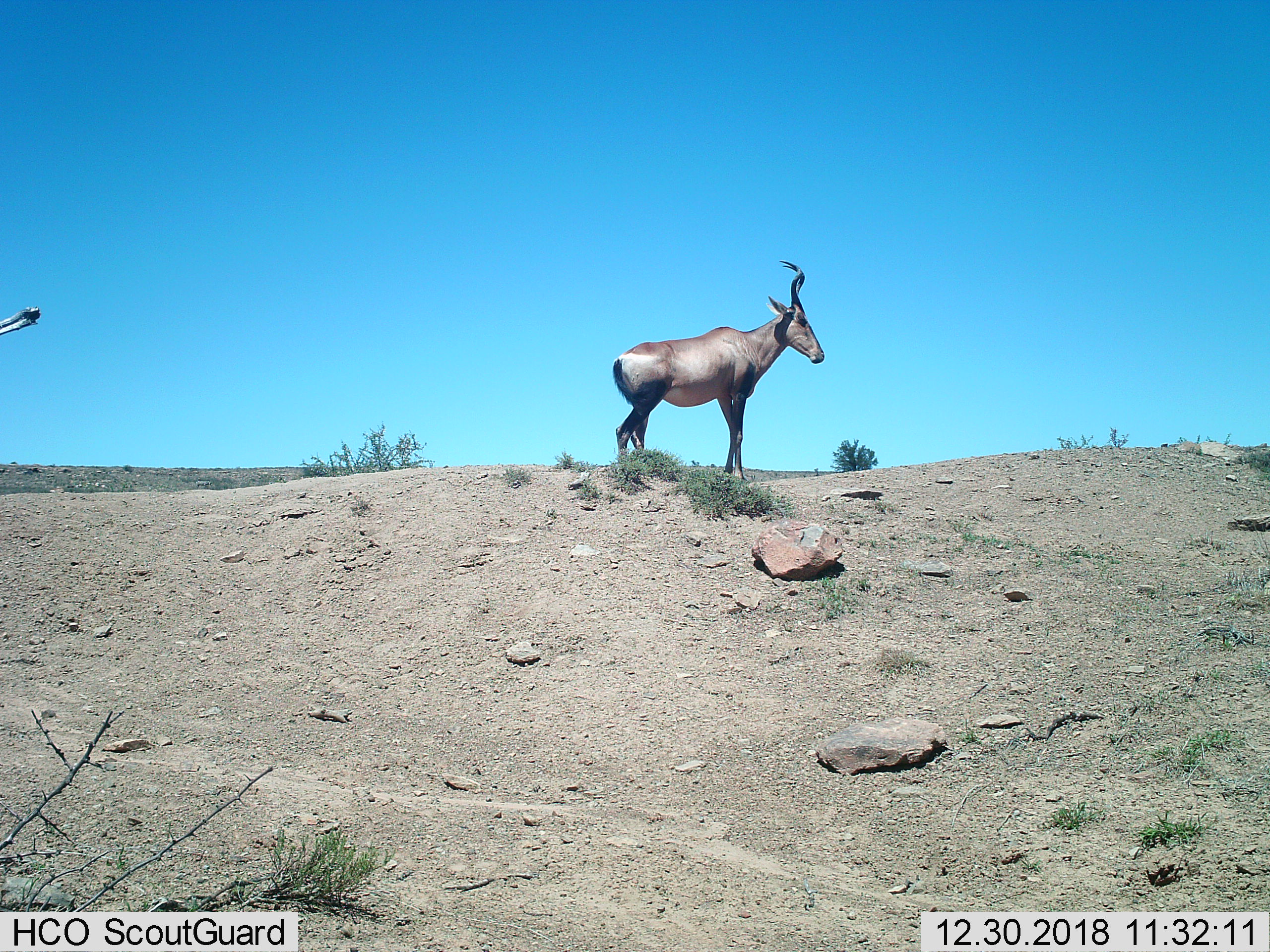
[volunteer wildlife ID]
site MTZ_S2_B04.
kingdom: Animalia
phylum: Chordata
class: Mammalia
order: Artiodactyla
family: Bovidae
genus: Alcelaphus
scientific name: Alcelaphus buselaphus caama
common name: red hartebeest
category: hartebeestred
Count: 1.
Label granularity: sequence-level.